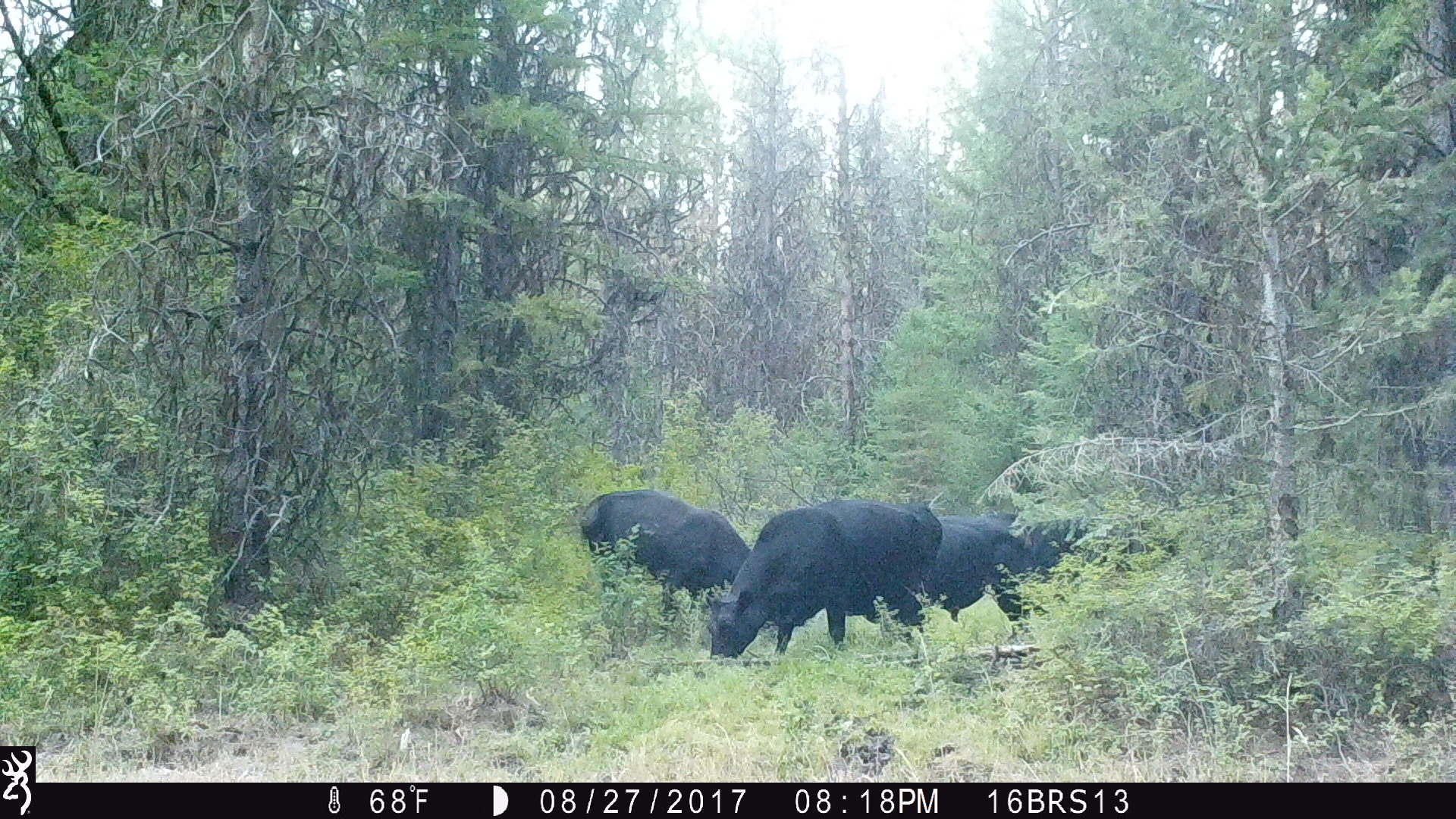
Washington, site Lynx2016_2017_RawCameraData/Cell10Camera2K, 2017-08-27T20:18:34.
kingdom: Animalia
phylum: Chordata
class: Mammalia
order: Artiodactyla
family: Bovidae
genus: Bos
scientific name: Bos taurus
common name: domestic cattle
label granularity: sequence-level